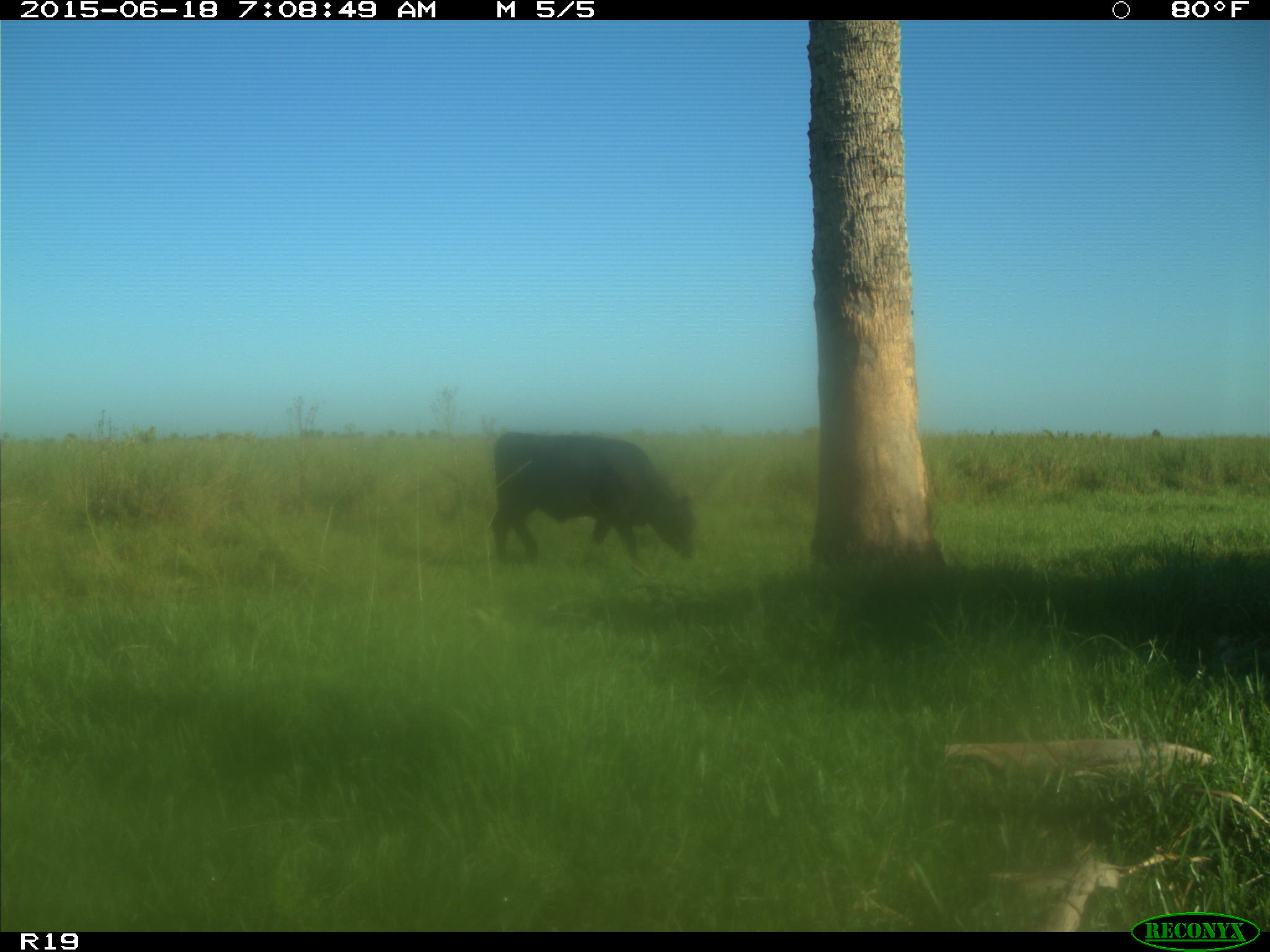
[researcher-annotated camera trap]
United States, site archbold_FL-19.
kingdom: Animalia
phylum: Chordata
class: Mammalia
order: Artiodactyla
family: Bovidae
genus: Bos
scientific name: Bos taurus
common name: domestic cow